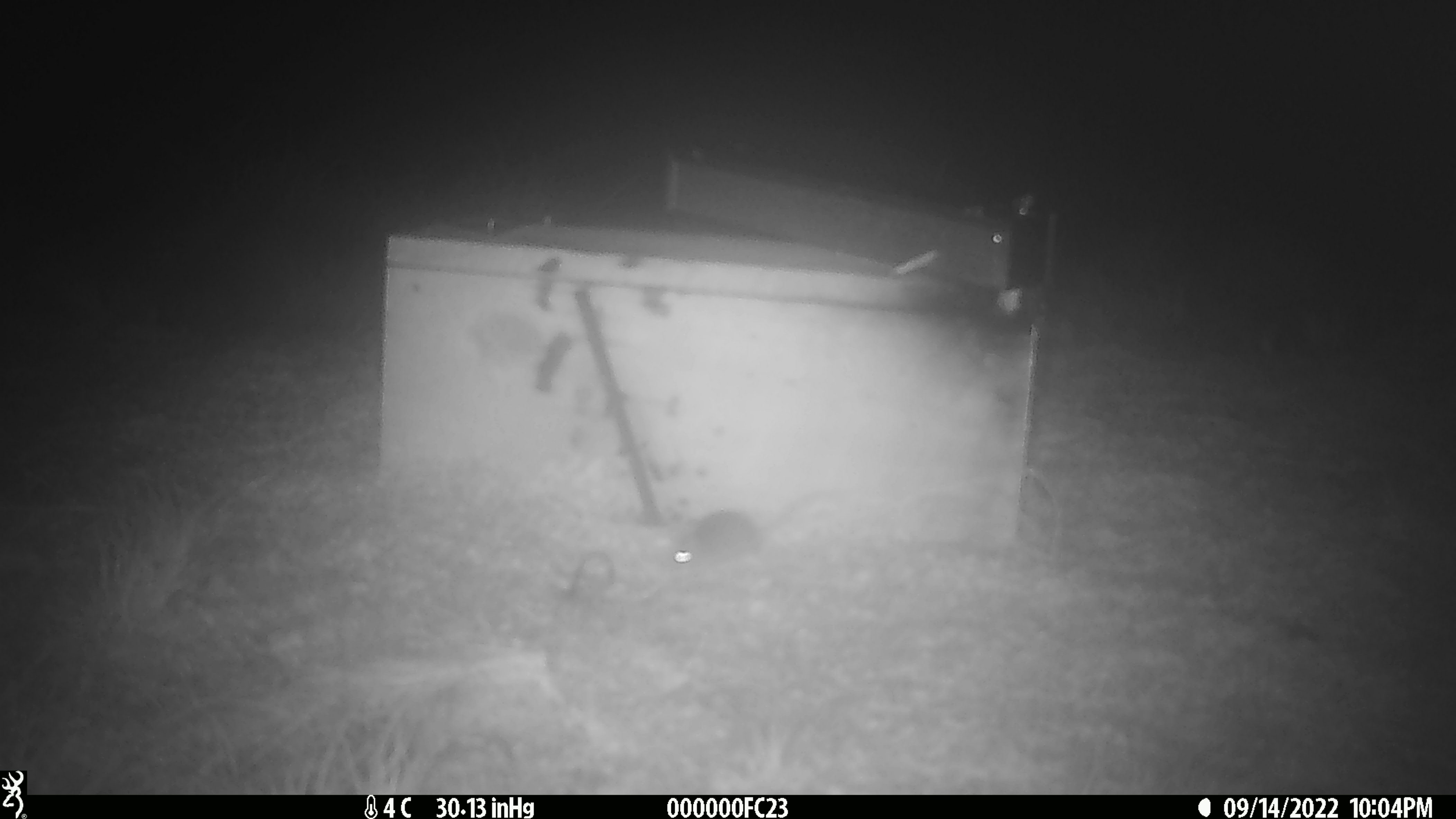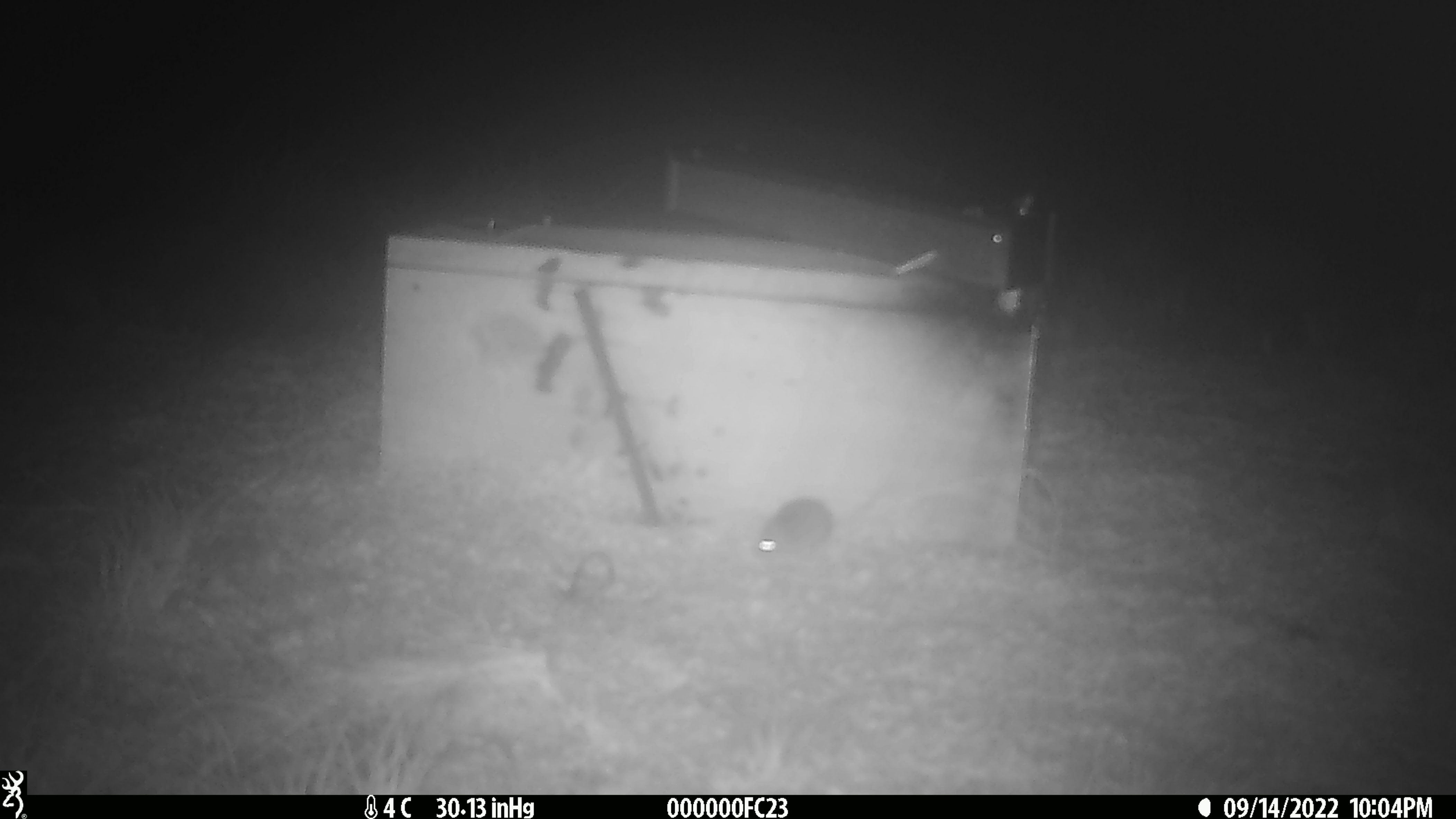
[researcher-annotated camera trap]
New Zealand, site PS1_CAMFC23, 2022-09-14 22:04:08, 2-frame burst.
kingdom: Animalia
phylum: Chordata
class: Mammalia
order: Rodentia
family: Muridae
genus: Mus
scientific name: Mus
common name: mouse